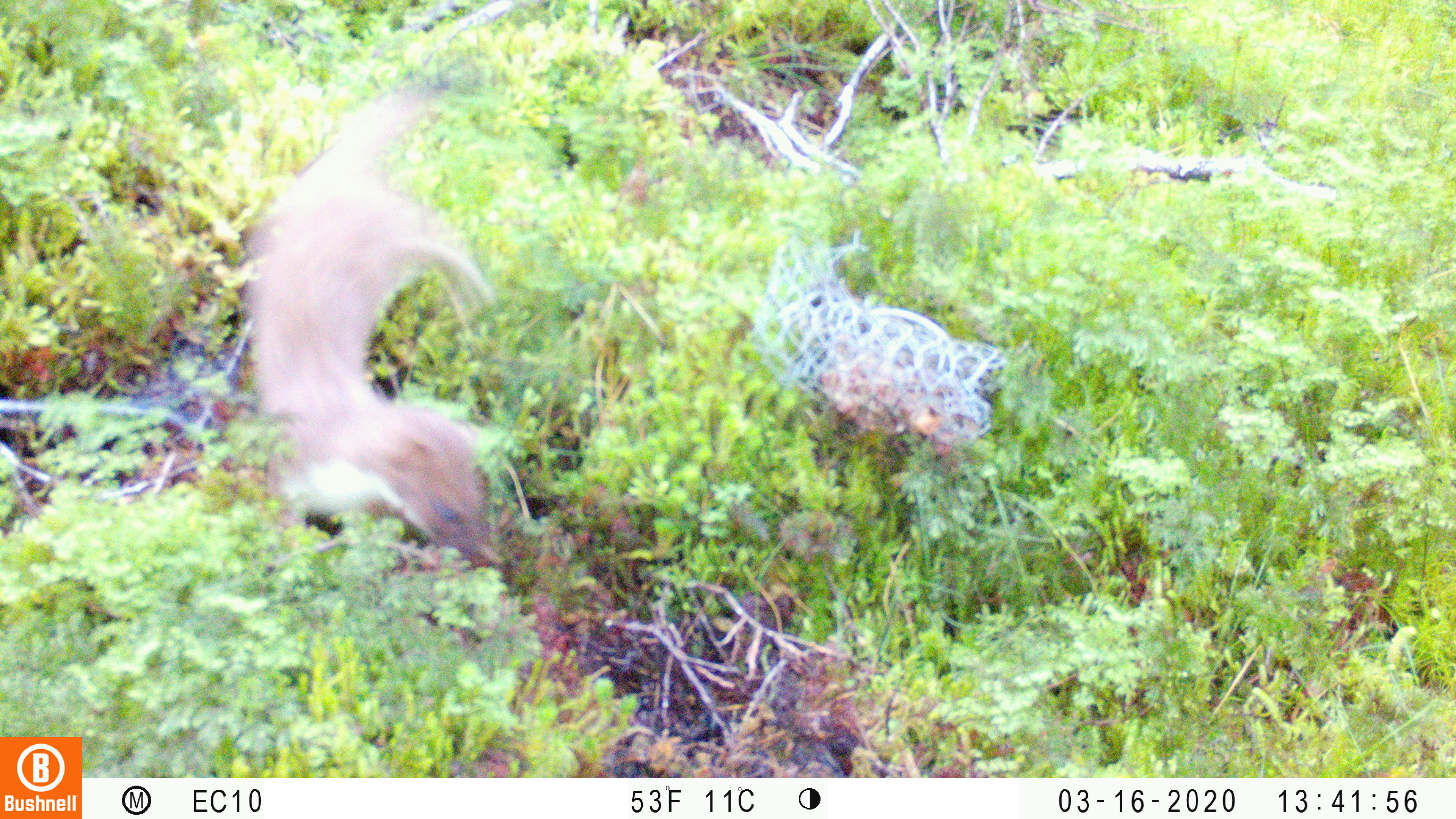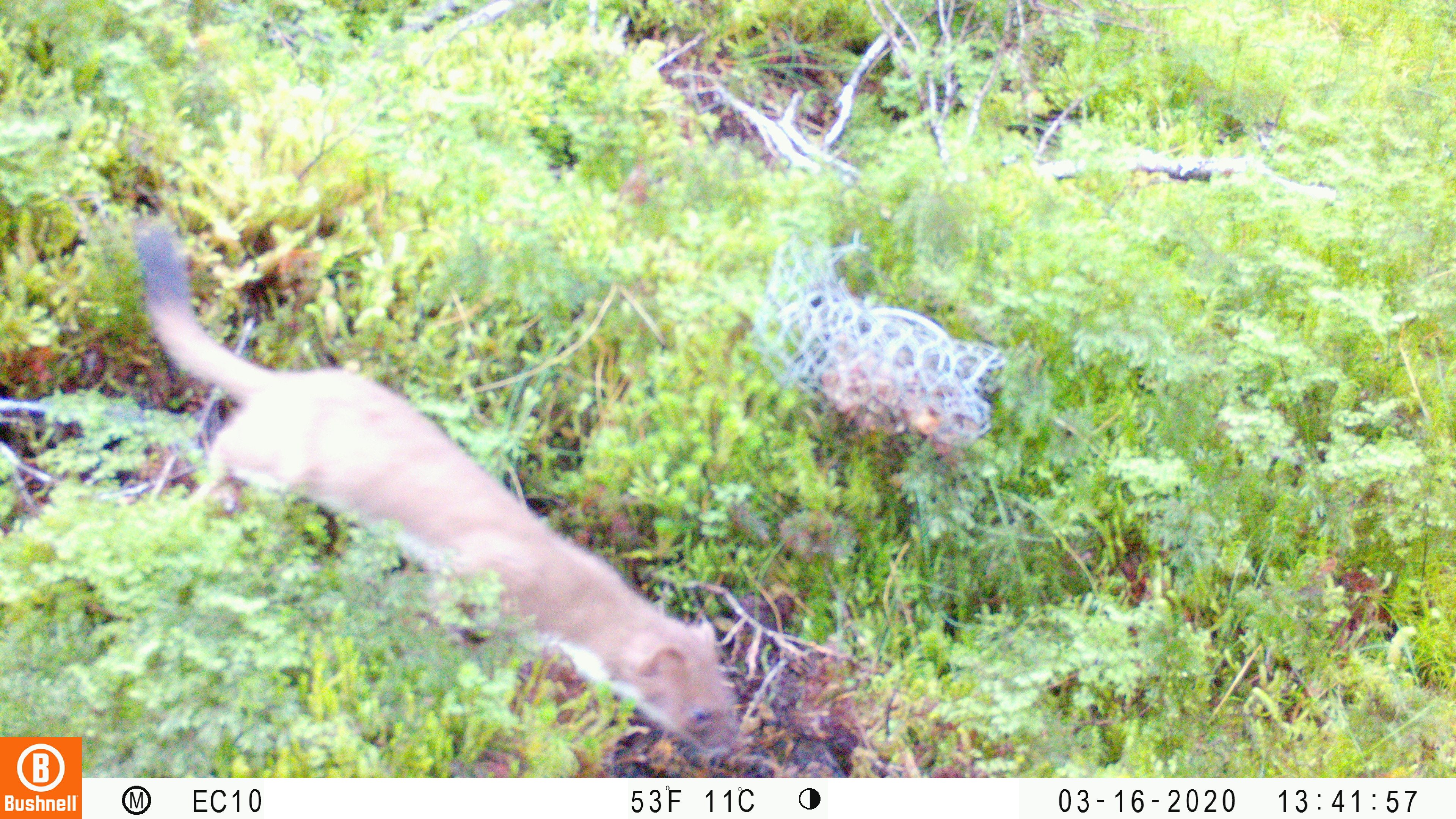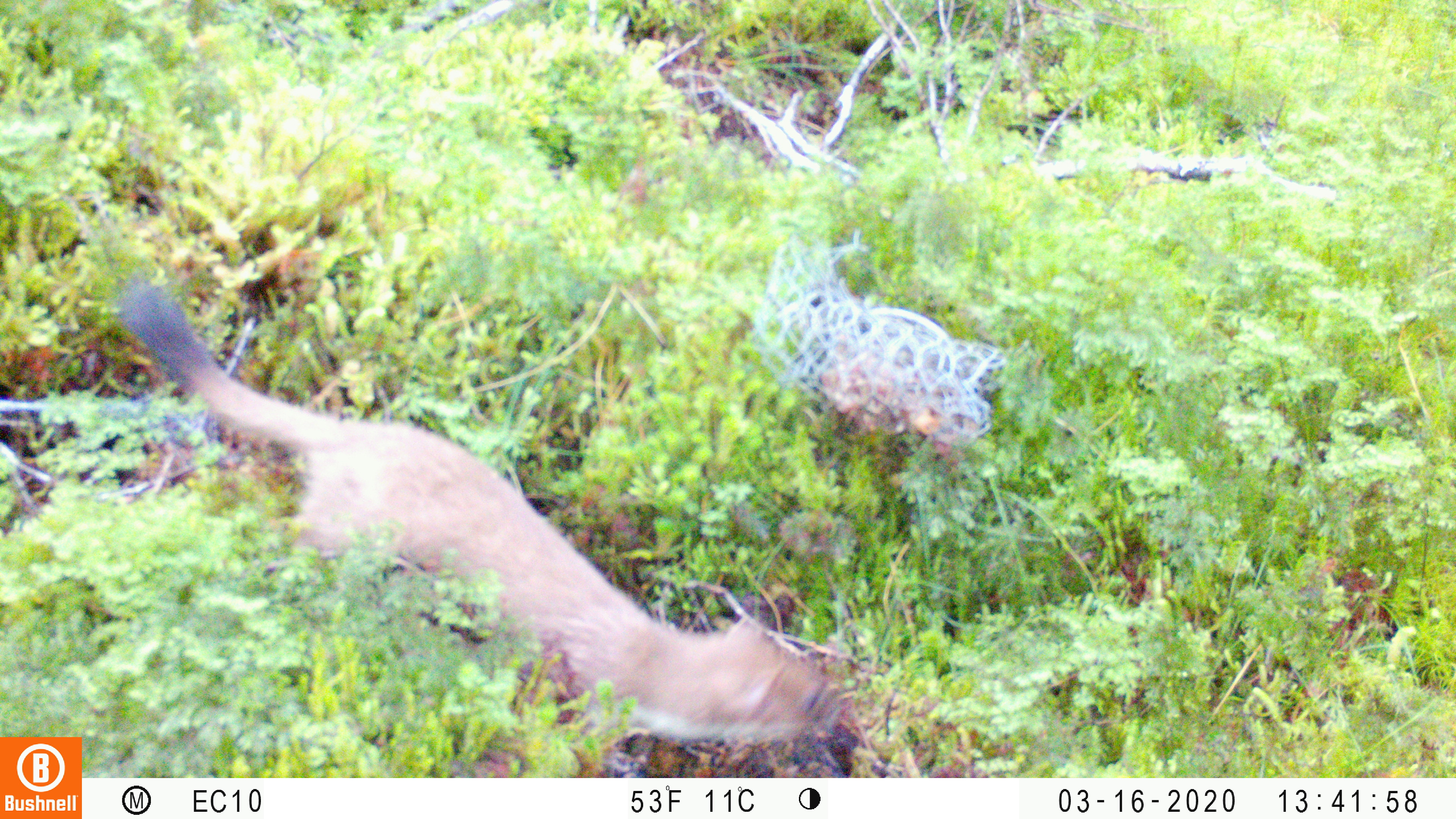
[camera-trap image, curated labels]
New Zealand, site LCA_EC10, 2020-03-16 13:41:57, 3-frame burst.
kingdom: Animalia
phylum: Chordata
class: Mammalia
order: Carnivora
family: Mustelidae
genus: Mustela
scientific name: Mustela erminea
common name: stoat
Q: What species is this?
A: Stoat (Mustela erminea).